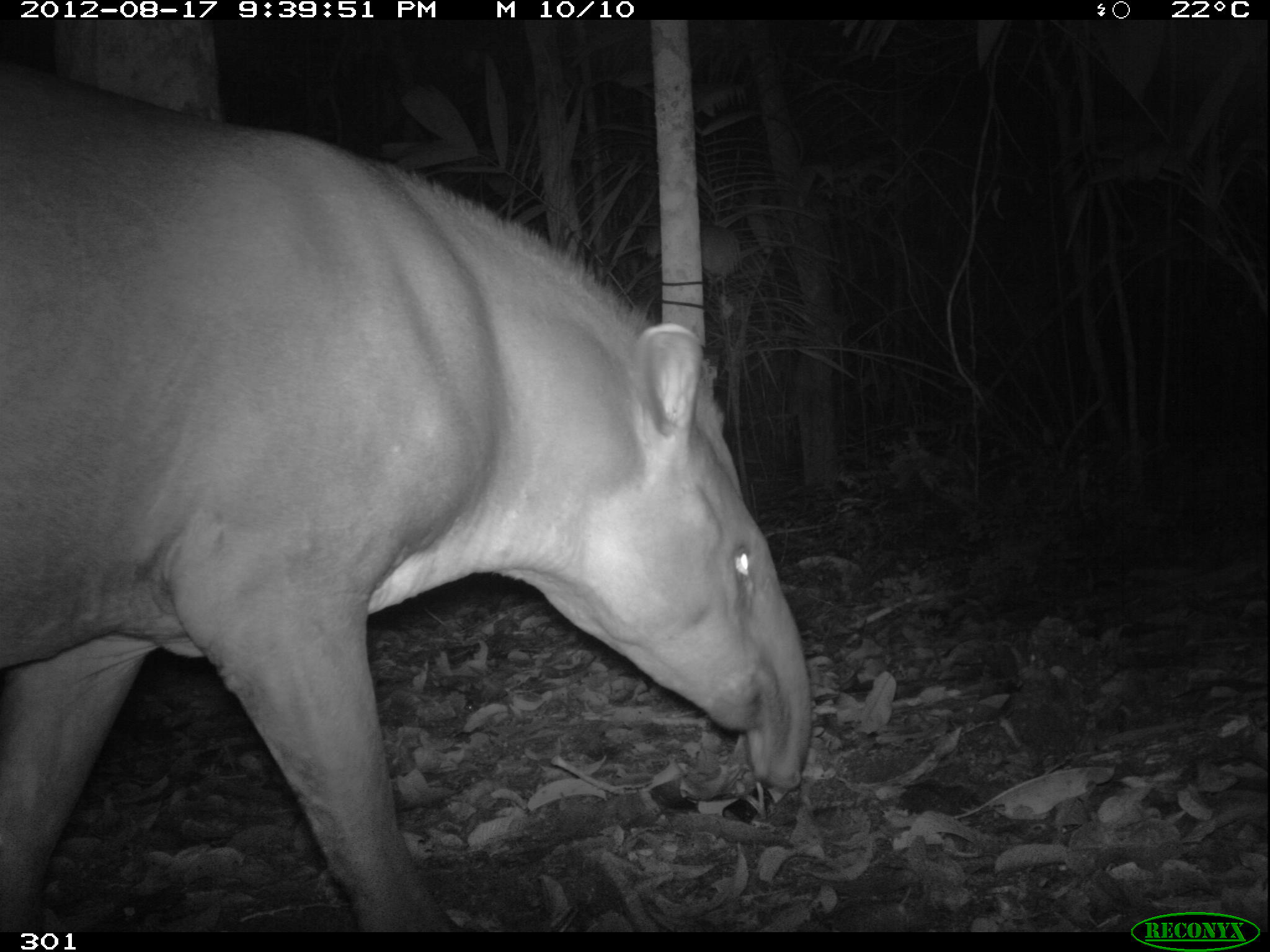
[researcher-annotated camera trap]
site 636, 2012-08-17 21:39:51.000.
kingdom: Animalia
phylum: Chordata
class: Mammalia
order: Perissodactyla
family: Tapiridae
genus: Tapirus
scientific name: Tapirus terrestris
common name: south american tapir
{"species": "Tapirus terrestris (south american tapir)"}